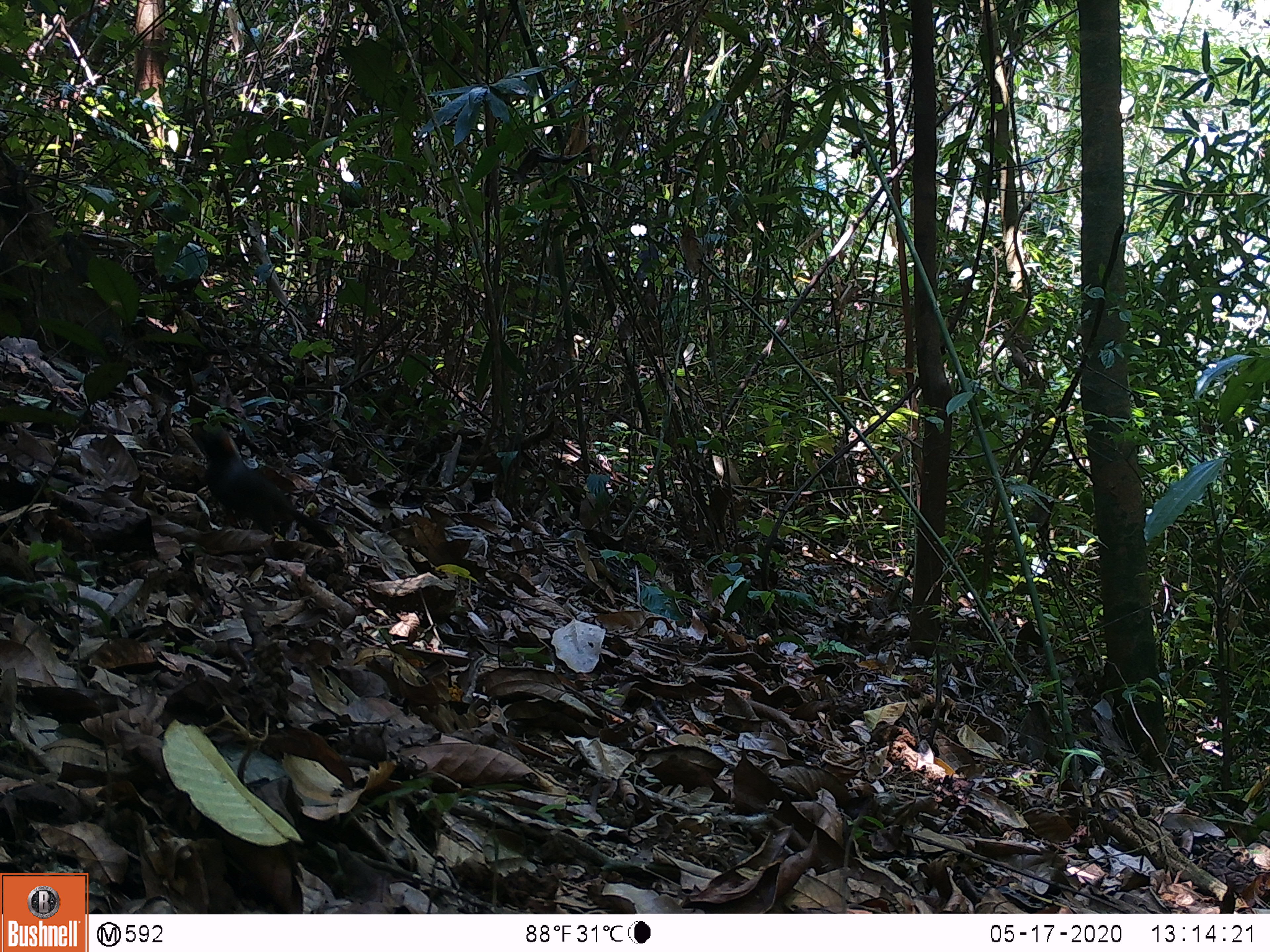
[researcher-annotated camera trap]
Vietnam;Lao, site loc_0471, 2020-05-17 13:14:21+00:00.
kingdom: Animalia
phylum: Chordata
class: Aves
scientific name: Aves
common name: bird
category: unidentified bird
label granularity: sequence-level